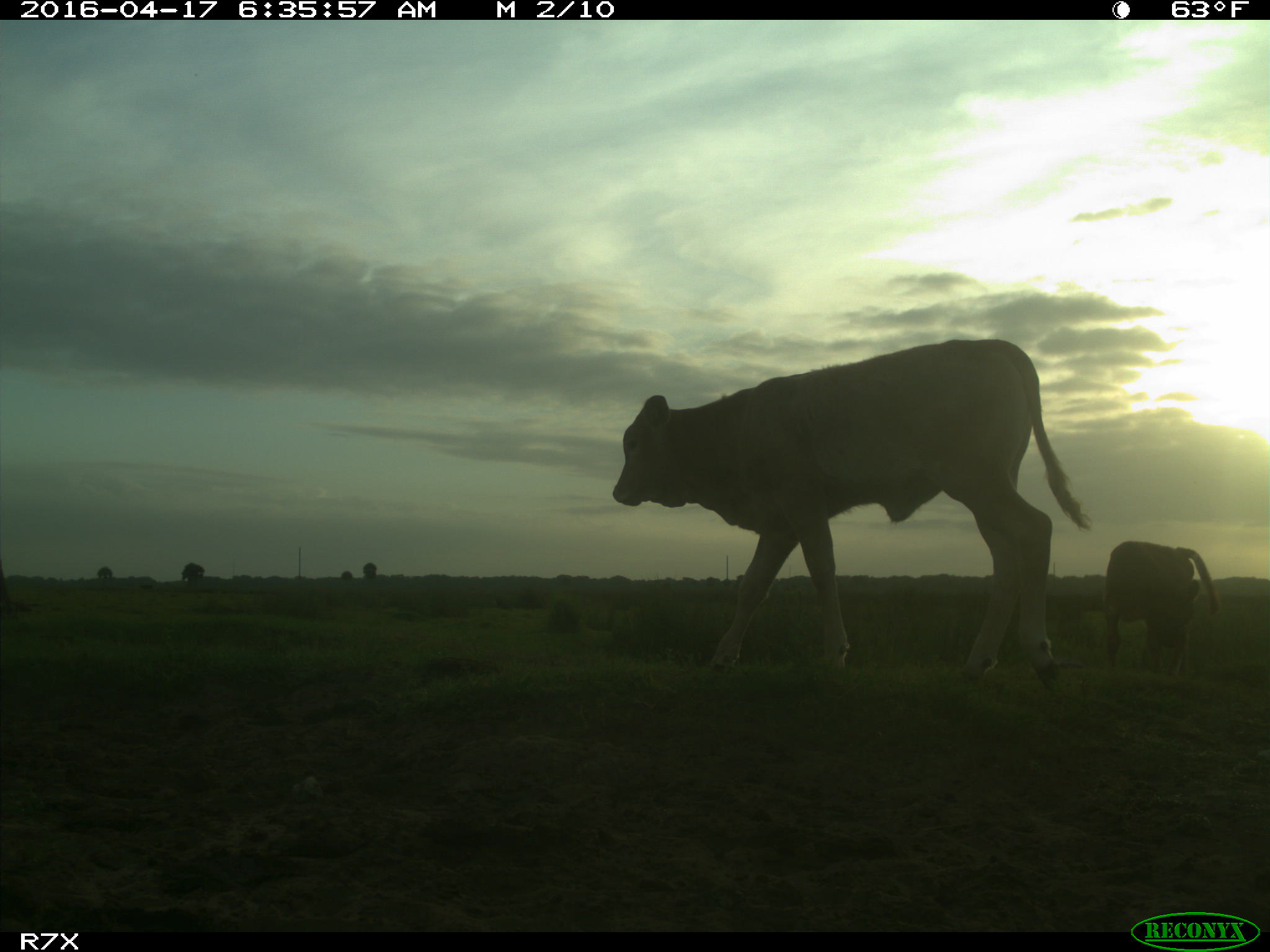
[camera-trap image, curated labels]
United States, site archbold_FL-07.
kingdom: Animalia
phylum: Chordata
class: Mammalia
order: Artiodactyla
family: Bovidae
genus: Bos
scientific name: Bos taurus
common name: domestic cow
Bos taurus (domestic cow).